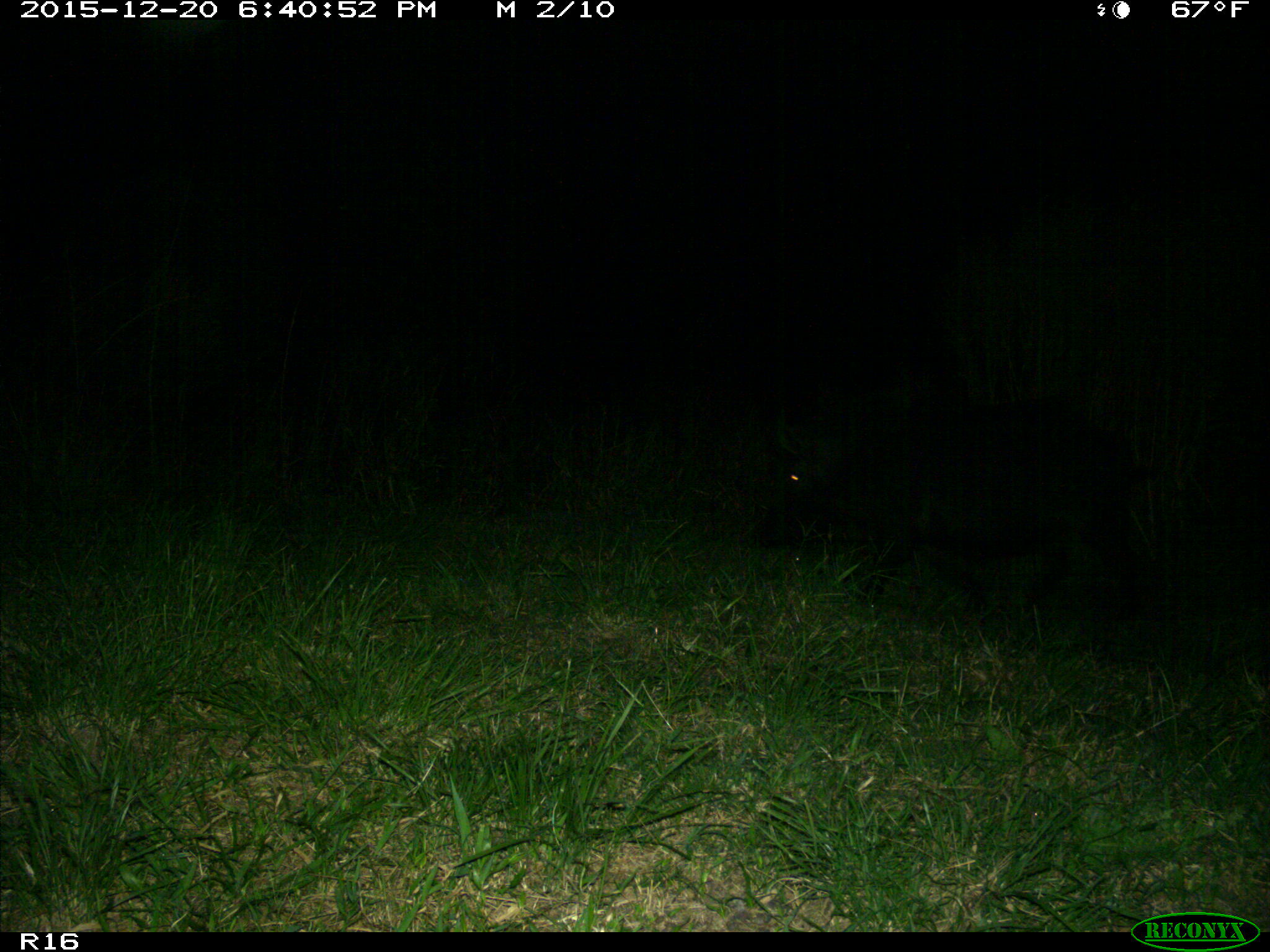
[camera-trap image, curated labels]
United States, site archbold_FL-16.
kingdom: Animalia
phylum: Chordata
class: Mammalia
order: Artiodactyla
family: Suidae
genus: Sus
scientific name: Sus scrofa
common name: wild boar